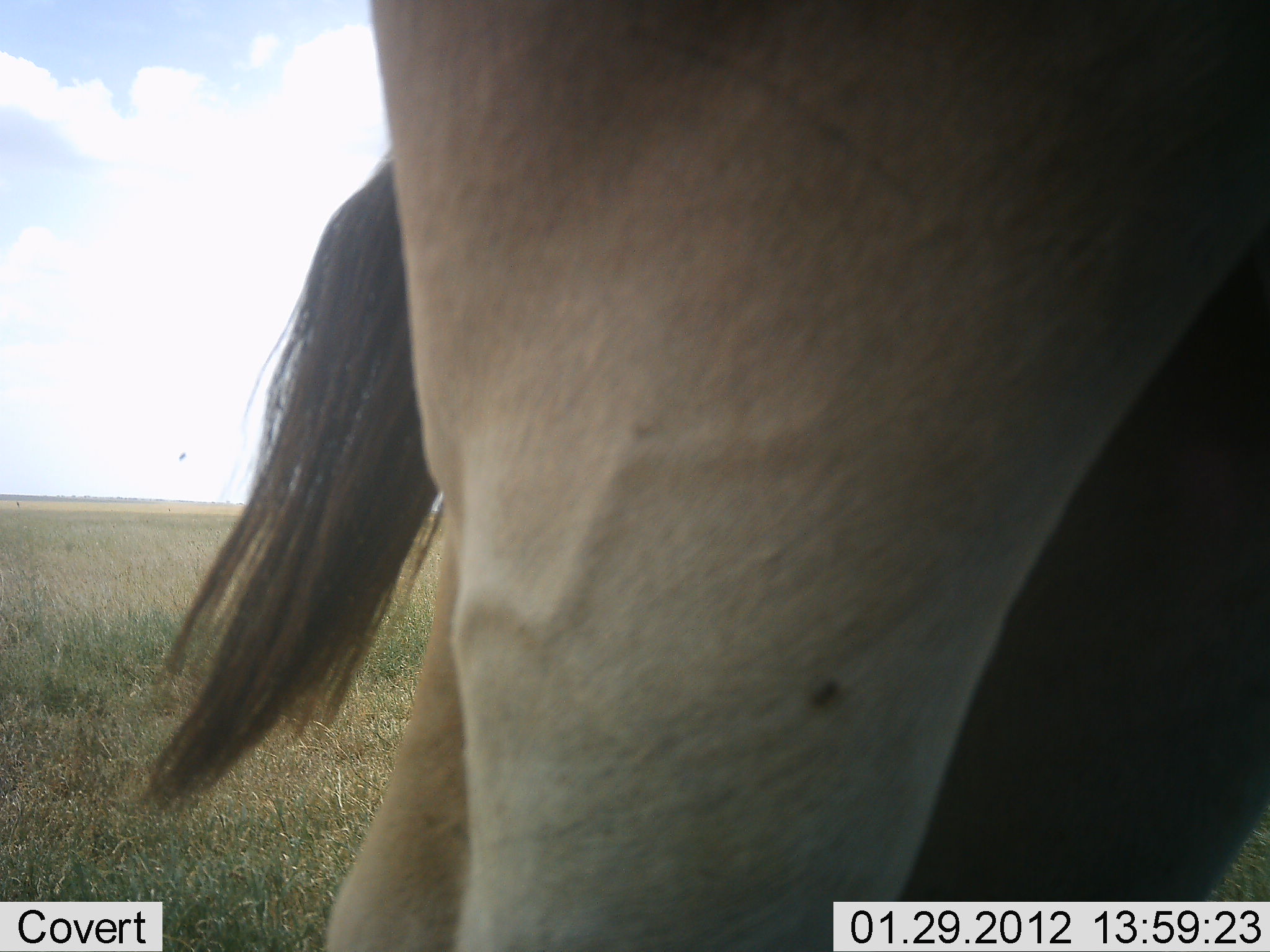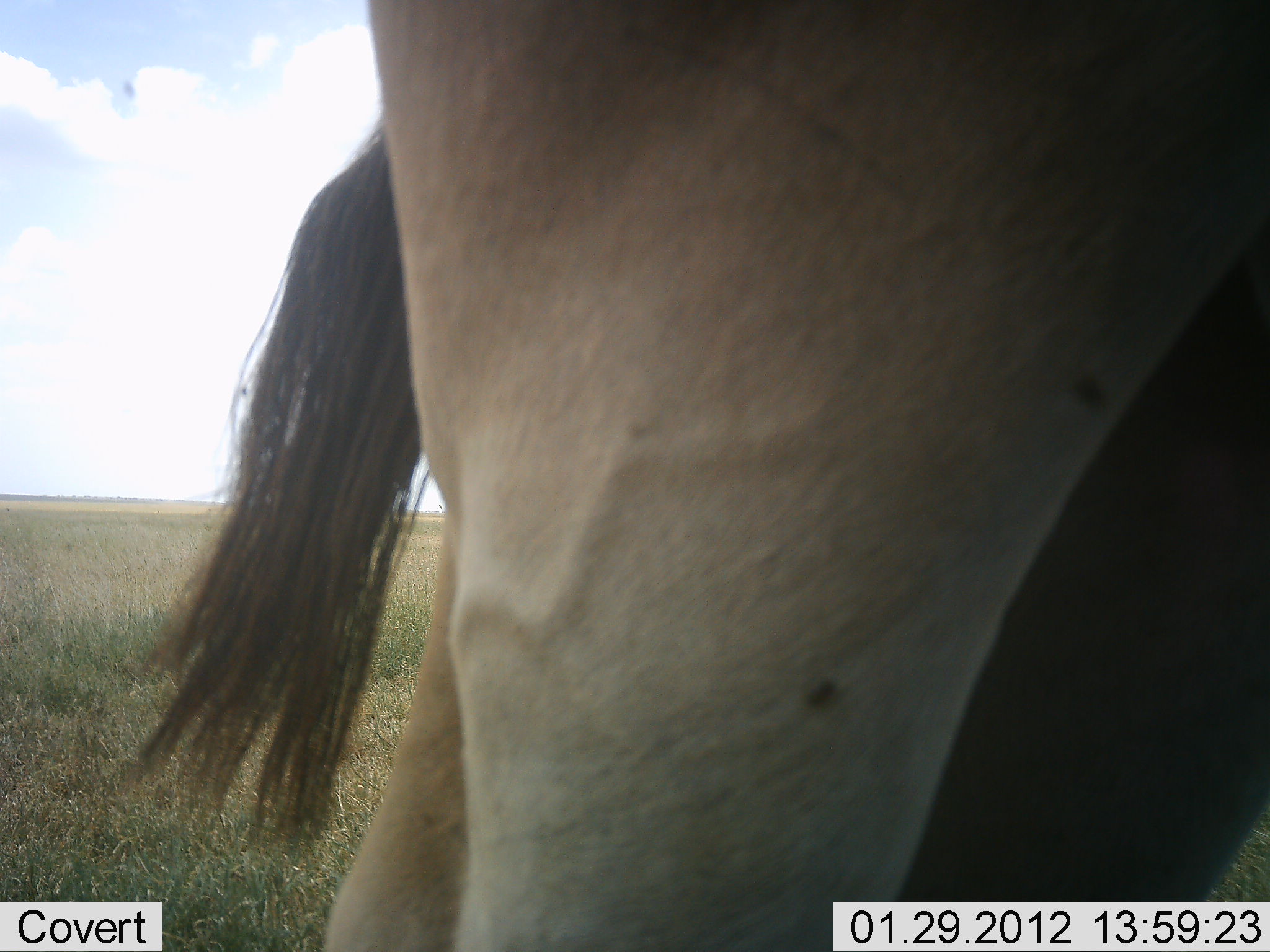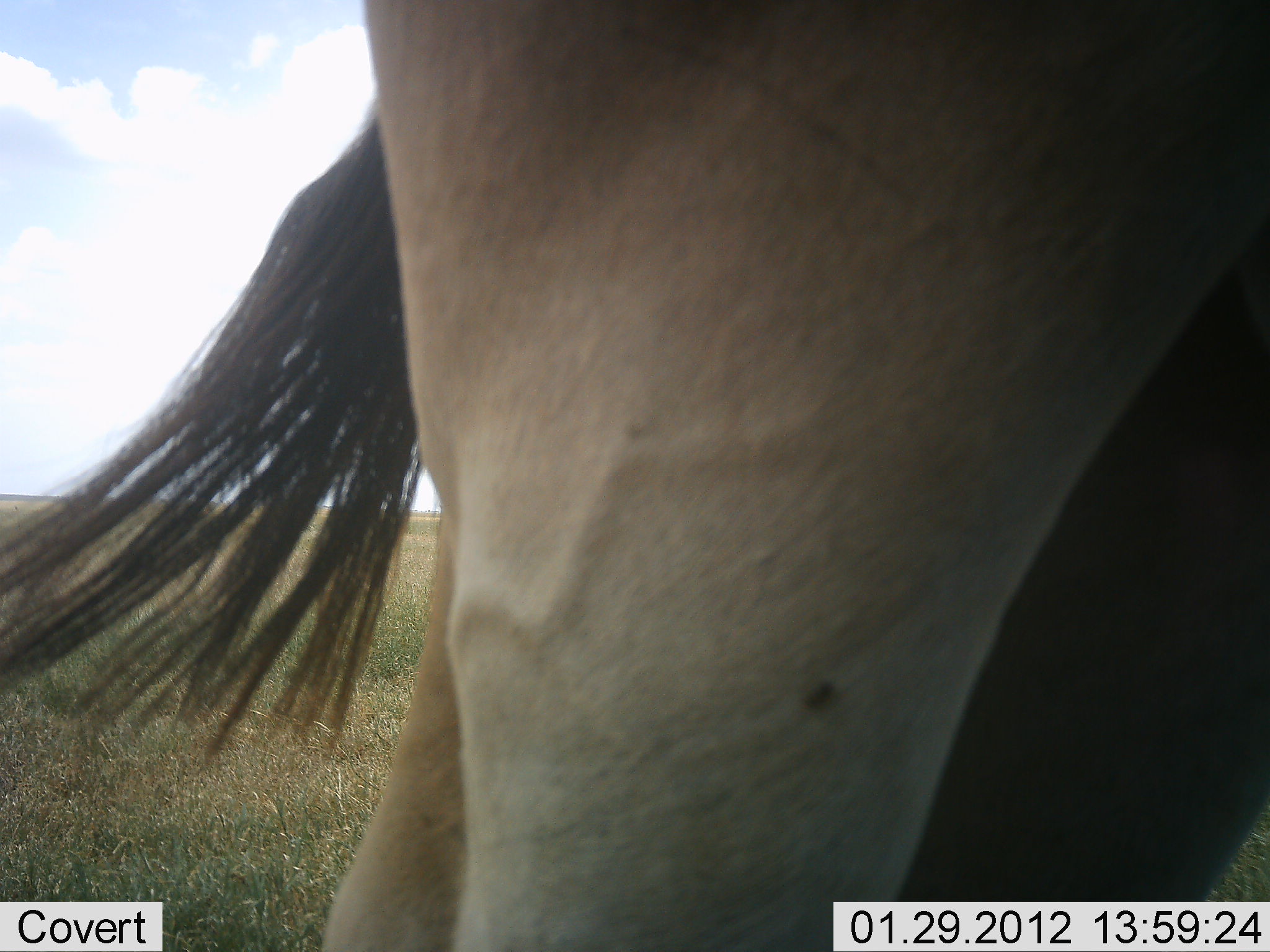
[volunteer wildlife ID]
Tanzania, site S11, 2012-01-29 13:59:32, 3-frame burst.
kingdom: Animalia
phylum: Chordata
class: Mammalia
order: Artiodactyla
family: Bovidae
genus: Alcelaphus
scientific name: Alcelaphus buselaphus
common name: hartebeest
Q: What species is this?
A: Hartebeest (Alcelaphus buselaphus).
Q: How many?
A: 1.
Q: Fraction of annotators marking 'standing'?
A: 100%.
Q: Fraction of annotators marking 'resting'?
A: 0%.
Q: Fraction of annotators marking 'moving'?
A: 0%.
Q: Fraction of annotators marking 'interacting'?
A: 0%.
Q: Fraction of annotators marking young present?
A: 0%.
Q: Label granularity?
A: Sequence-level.